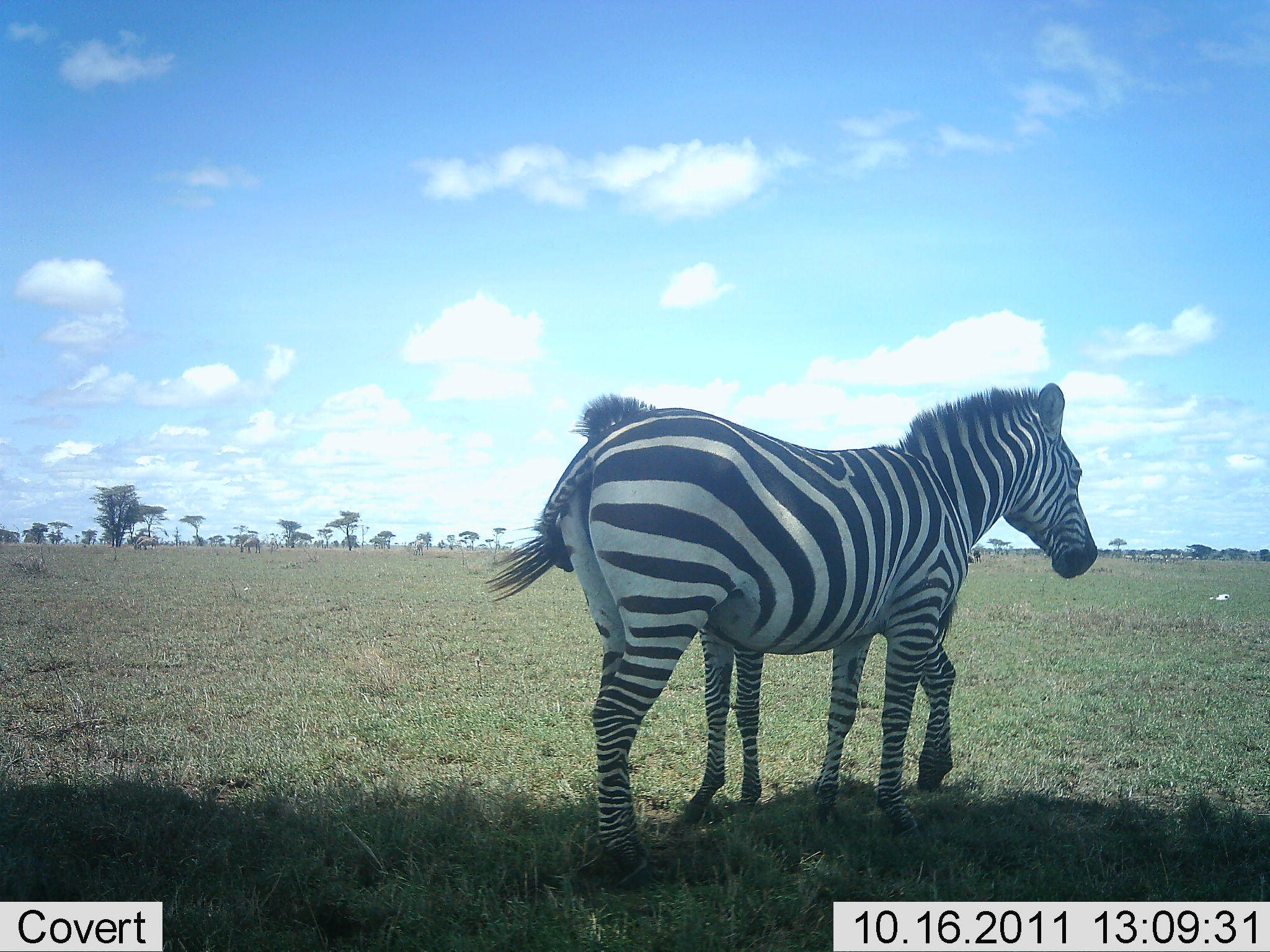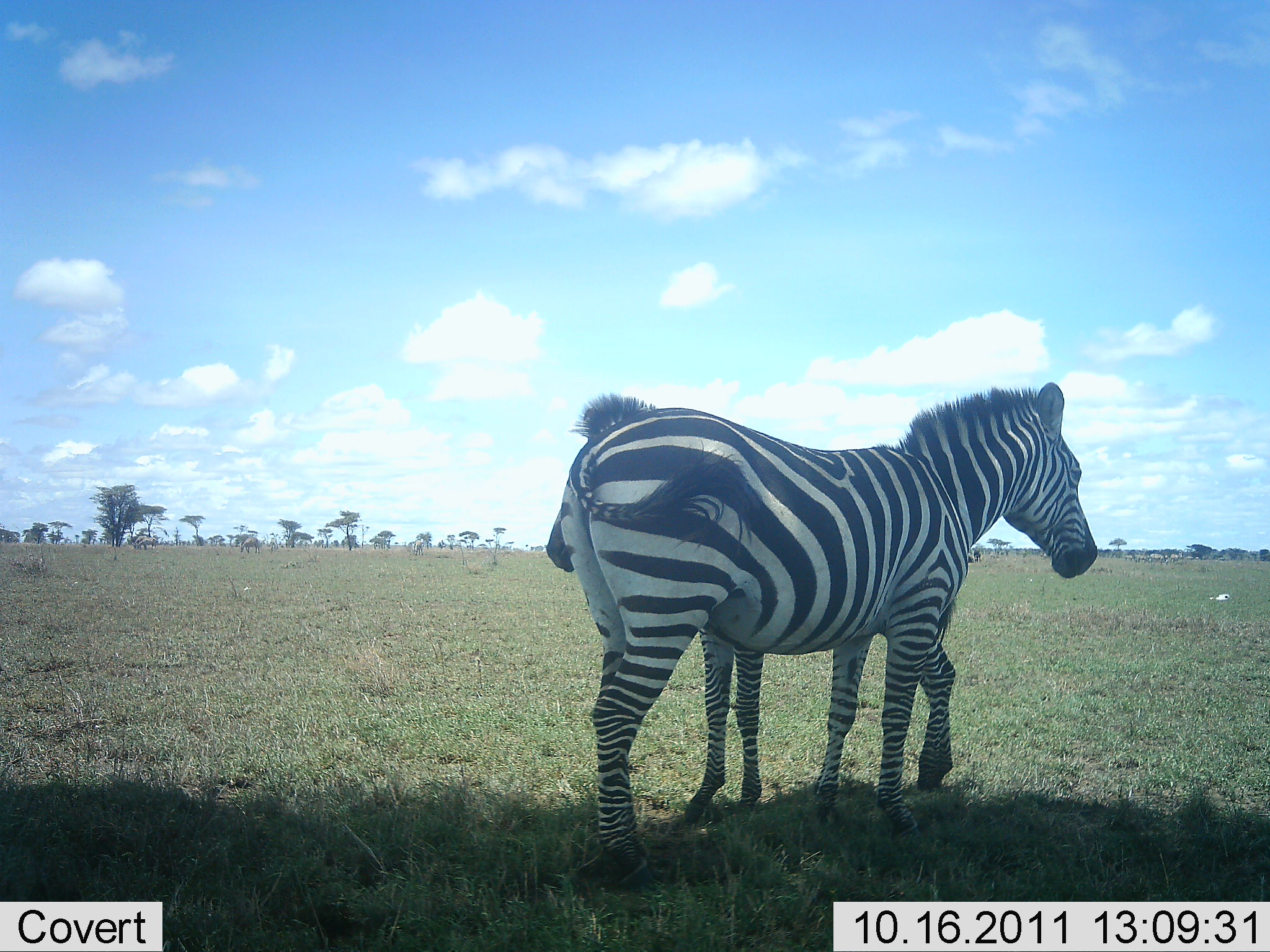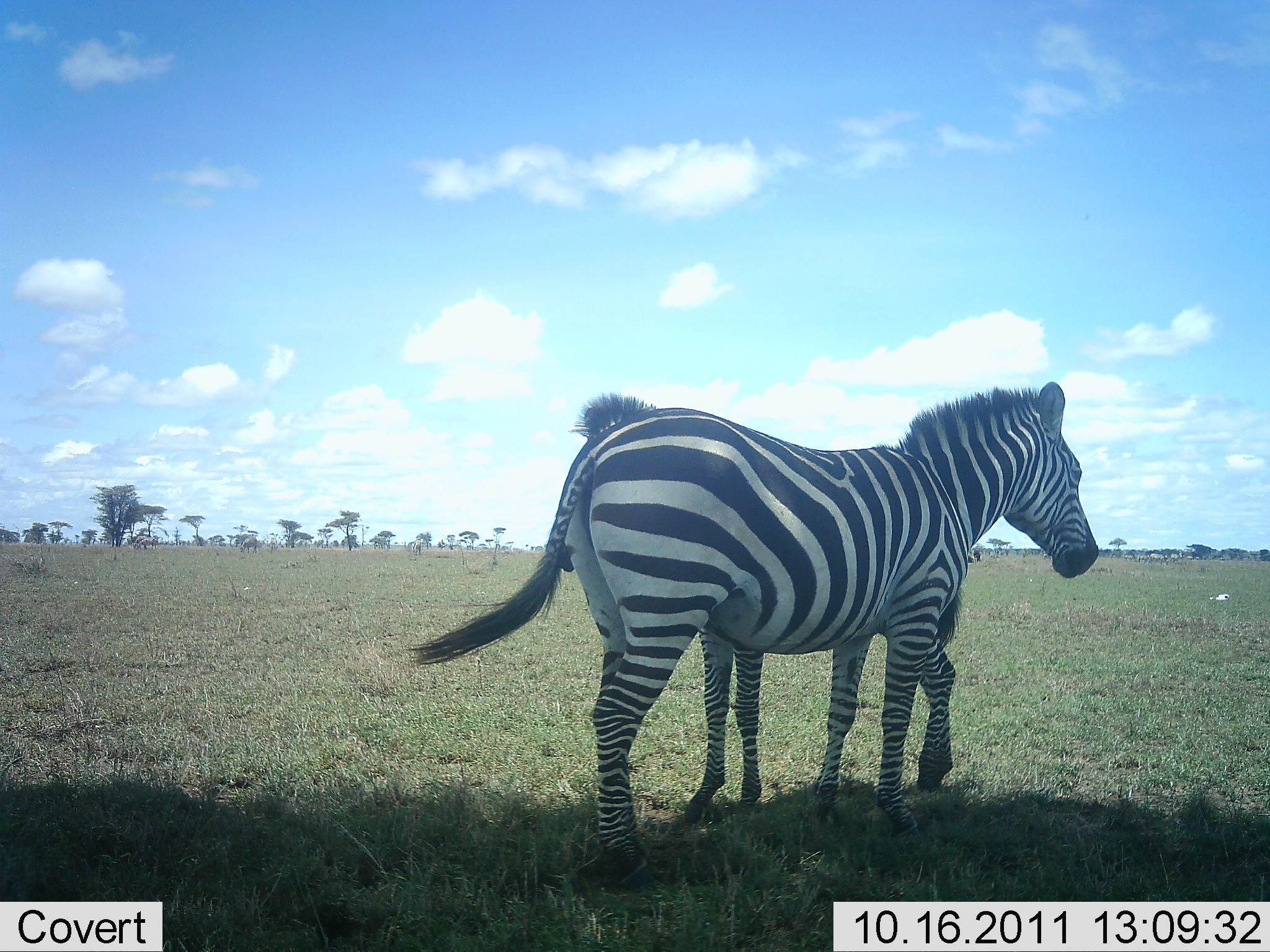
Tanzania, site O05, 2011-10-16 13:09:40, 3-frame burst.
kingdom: Animalia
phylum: Chordata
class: Mammalia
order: Perissodactyla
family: Equidae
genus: Equus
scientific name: Equus quagga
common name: plains zebra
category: zebra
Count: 2.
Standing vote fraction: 85%.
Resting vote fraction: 8%.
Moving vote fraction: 0%.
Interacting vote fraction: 23%.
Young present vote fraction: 31%.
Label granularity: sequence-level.